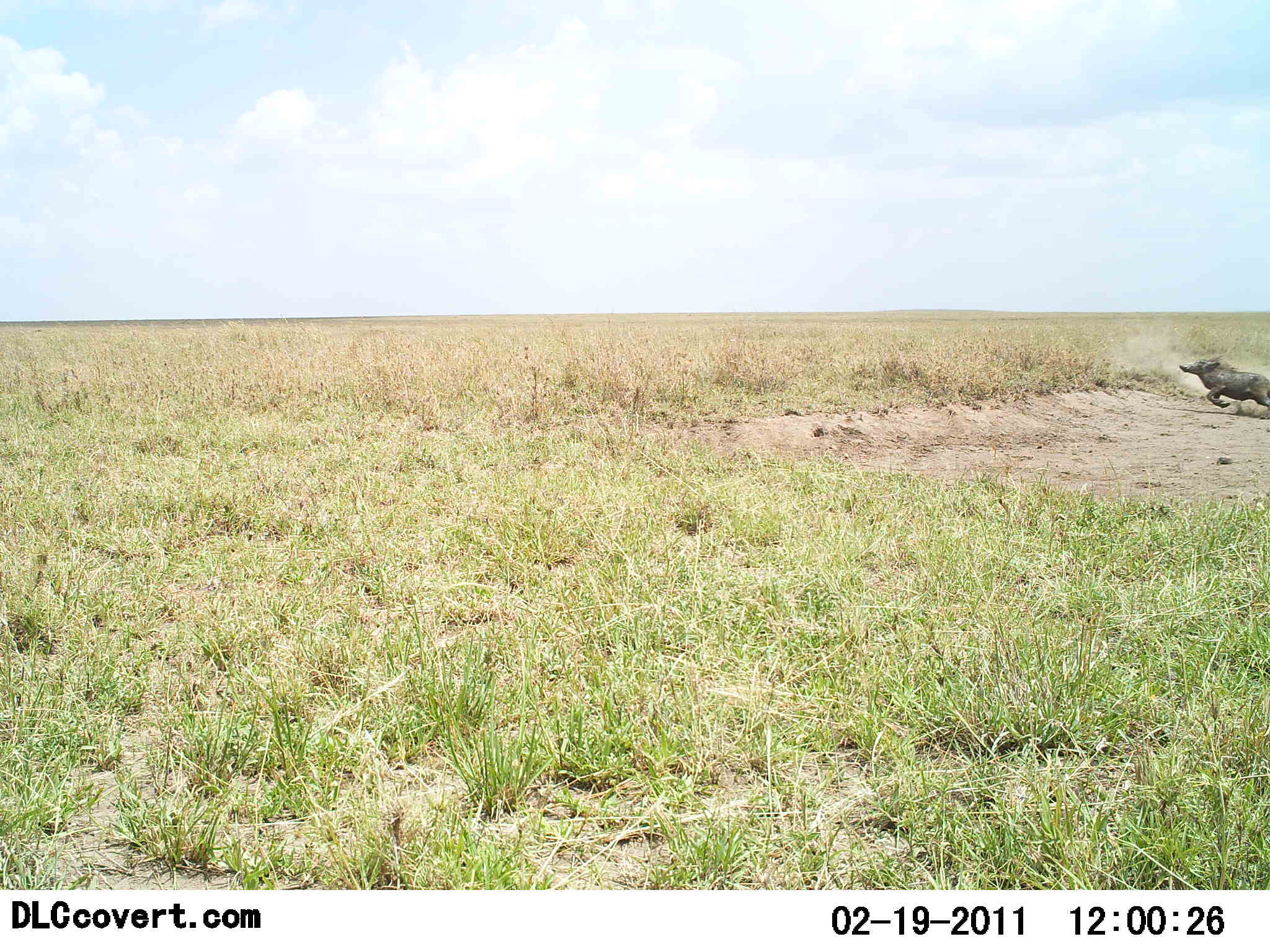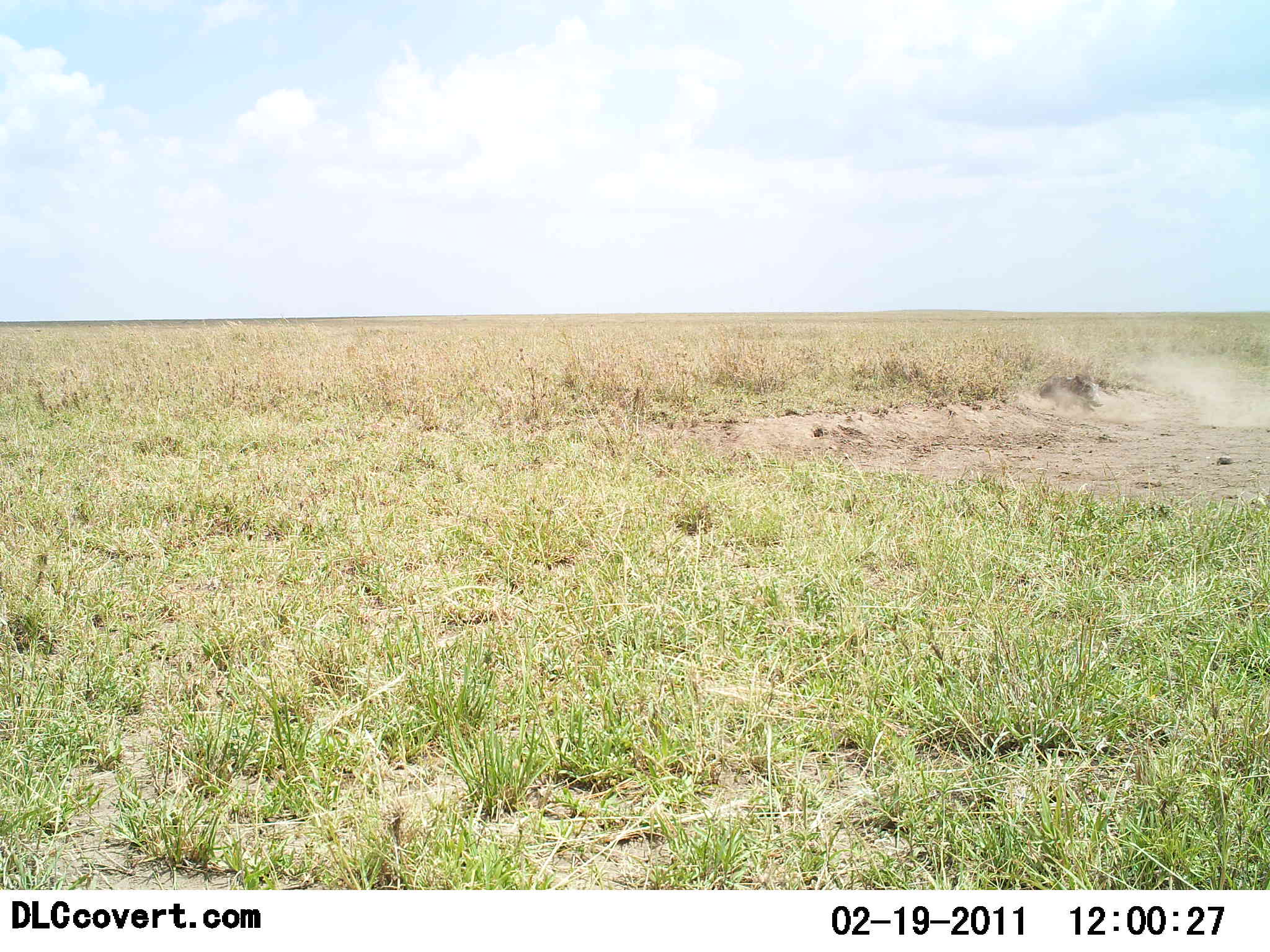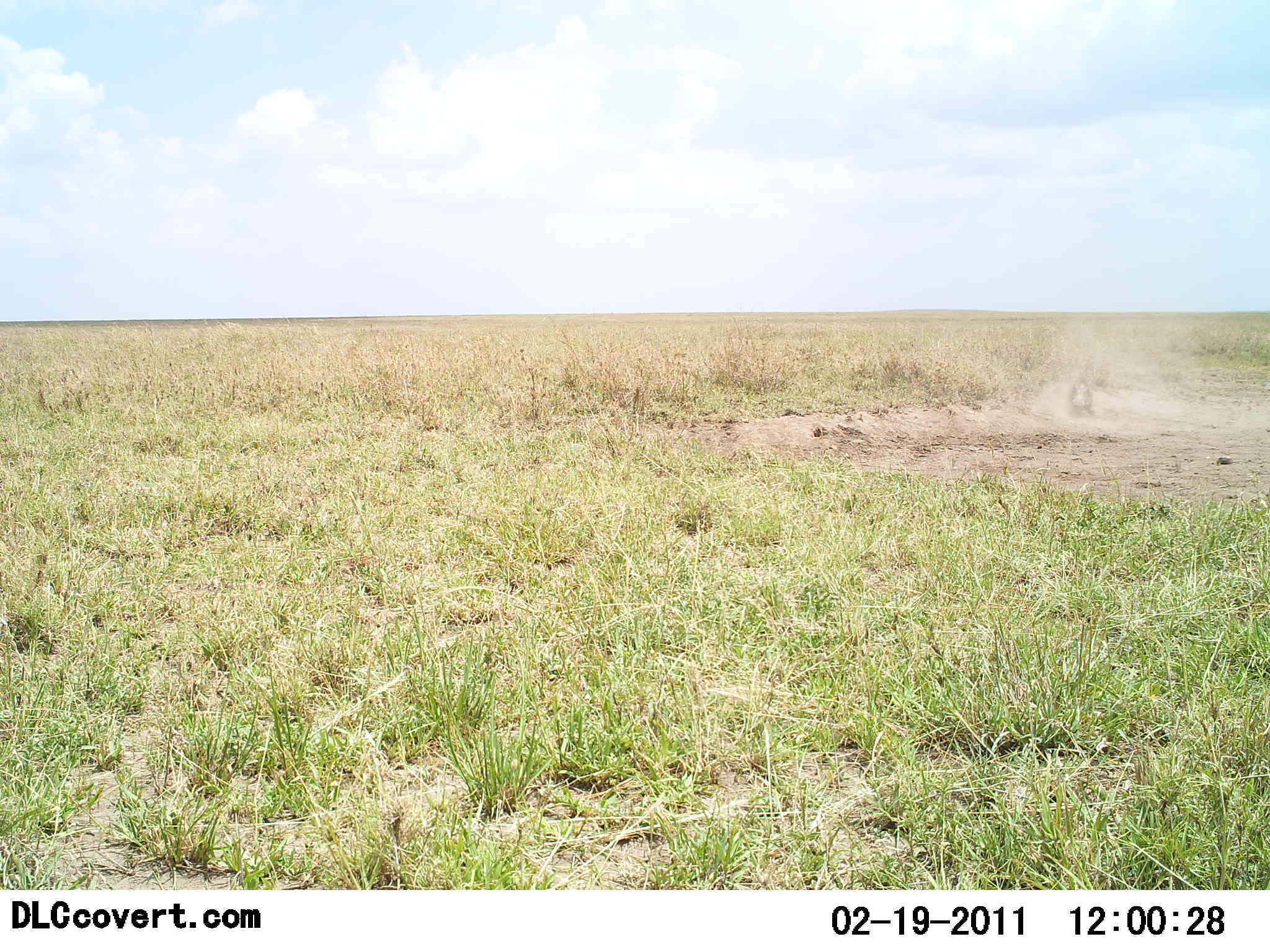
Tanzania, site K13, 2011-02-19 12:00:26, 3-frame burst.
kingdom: Animalia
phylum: Chordata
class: Mammalia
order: Artiodactyla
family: Suidae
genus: Phacochoerus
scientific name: Phacochoerus africanus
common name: warthog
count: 1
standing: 0%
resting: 0%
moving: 90%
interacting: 10%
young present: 0%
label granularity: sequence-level